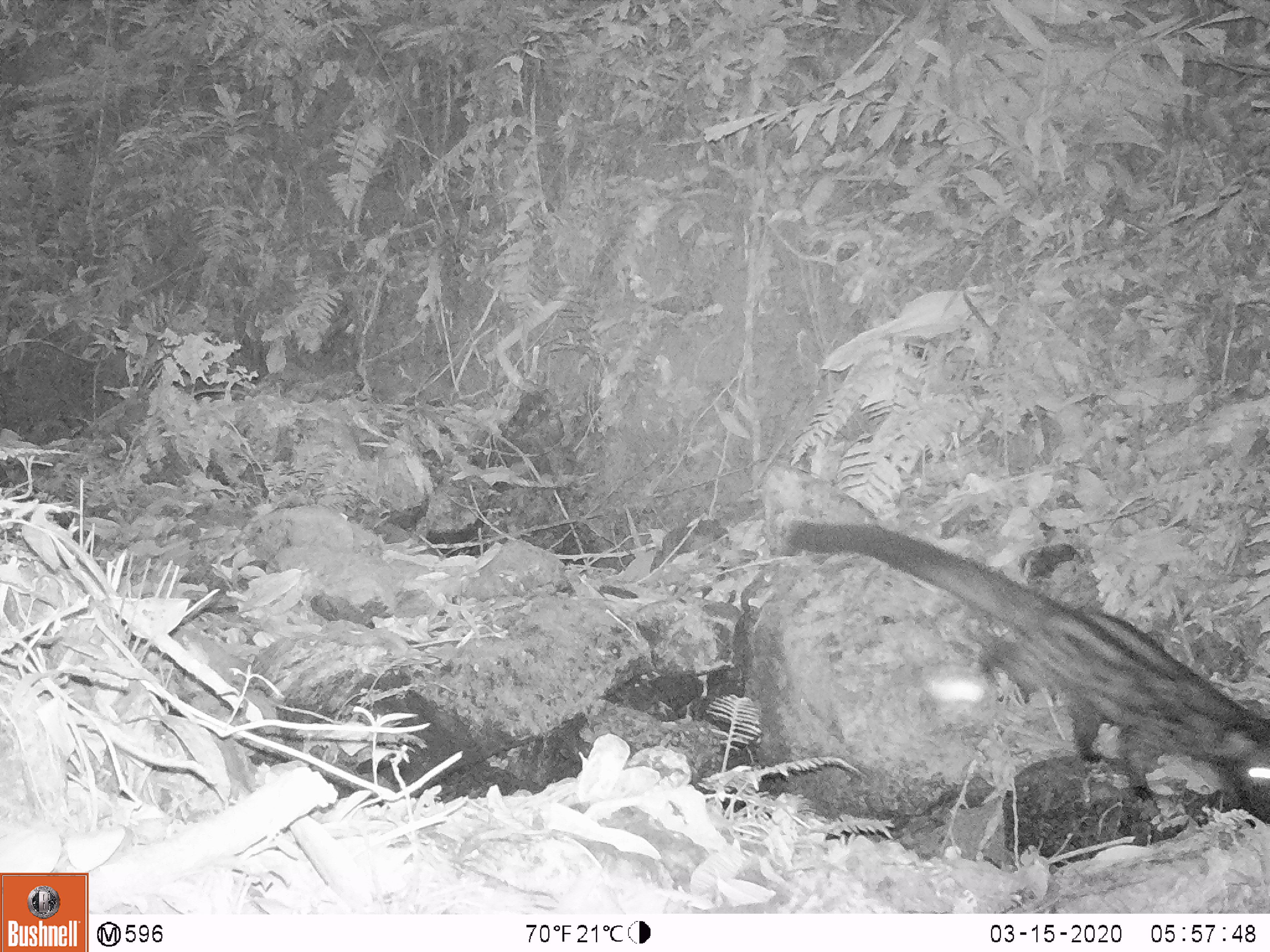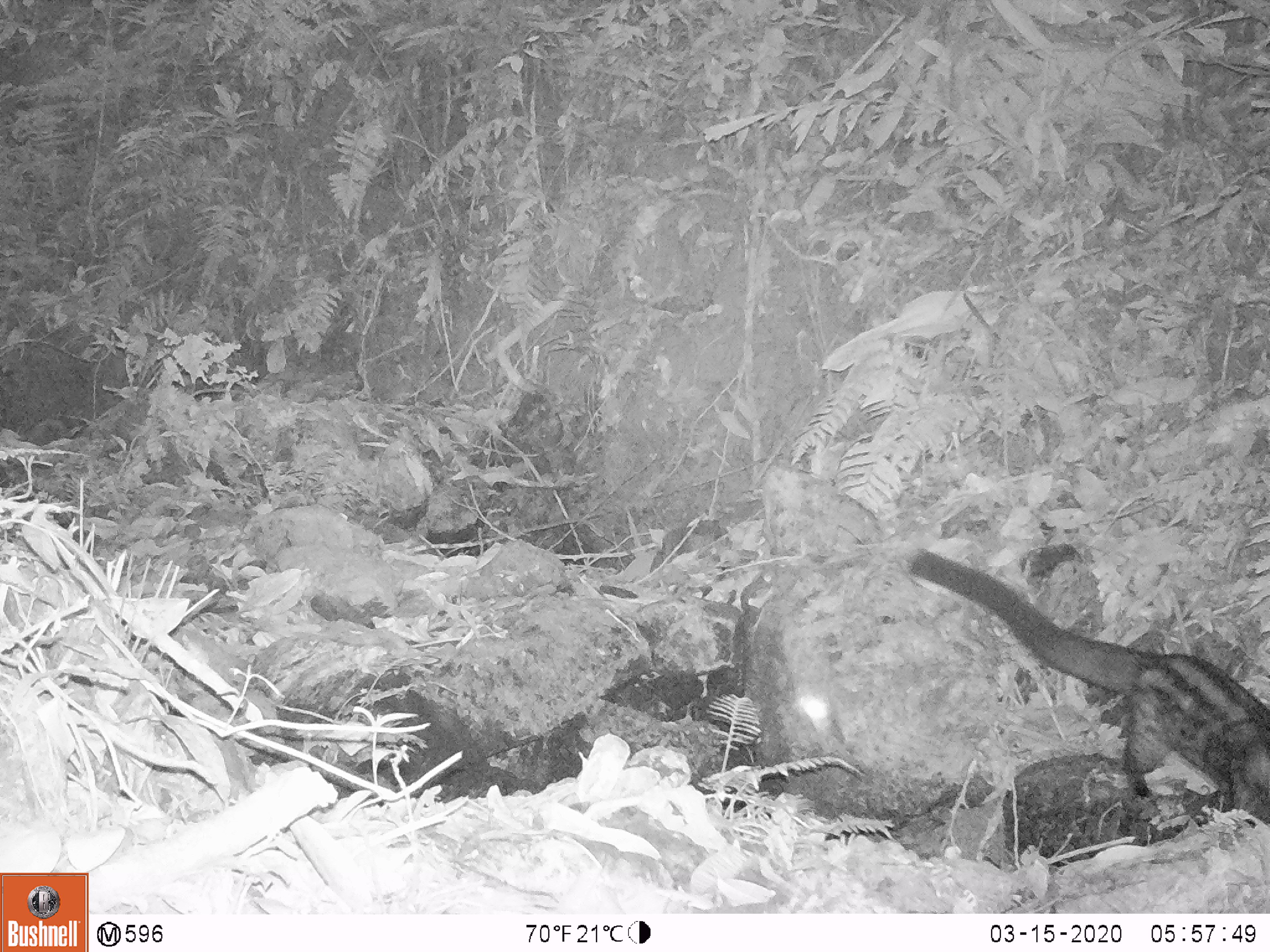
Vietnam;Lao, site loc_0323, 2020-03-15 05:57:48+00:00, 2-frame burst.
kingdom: Animalia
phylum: Chordata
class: Mammalia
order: Carnivora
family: Viverridae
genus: Paradoxurus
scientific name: Paradoxurus hermaphroditus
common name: common palm civet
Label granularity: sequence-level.